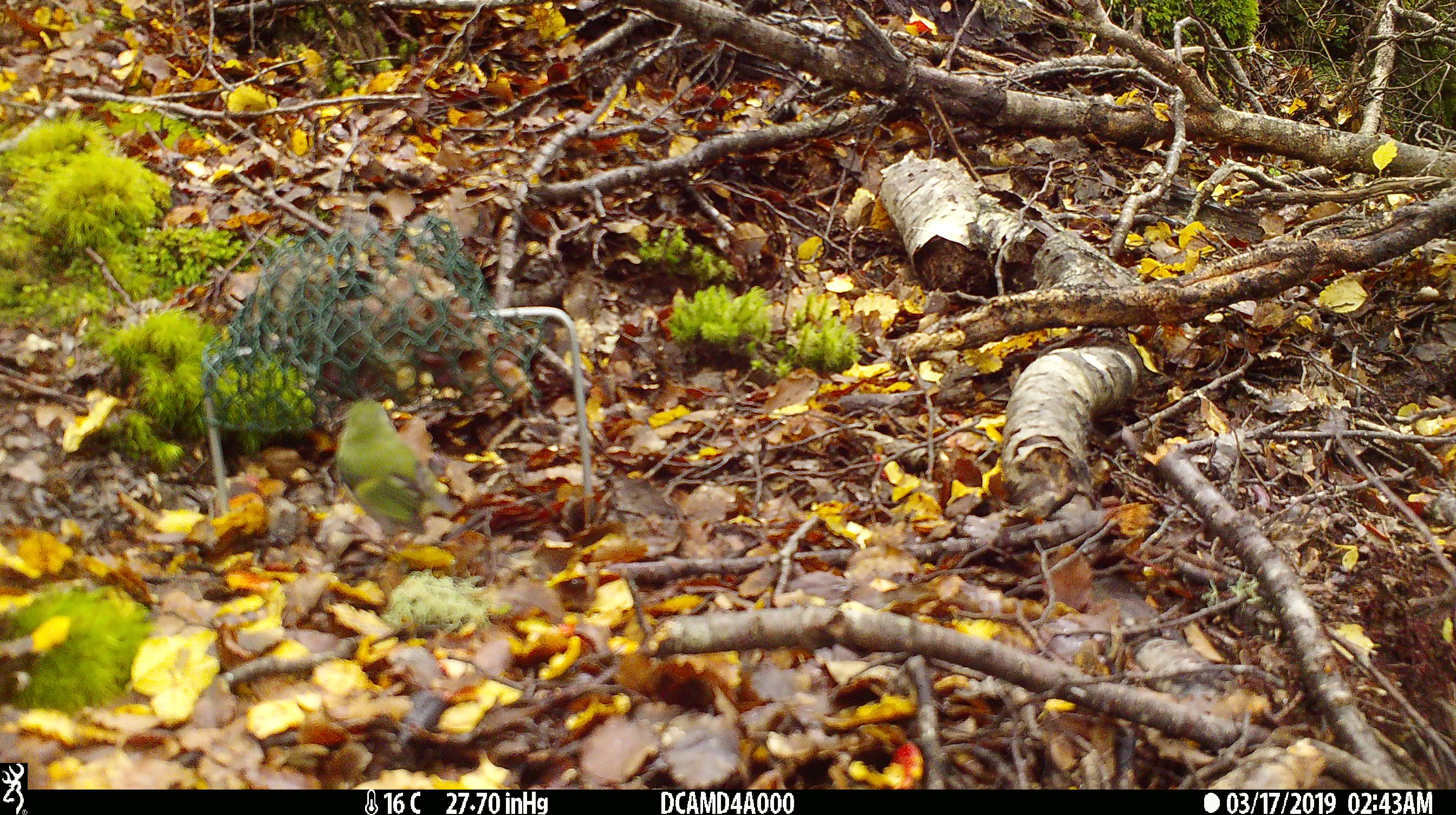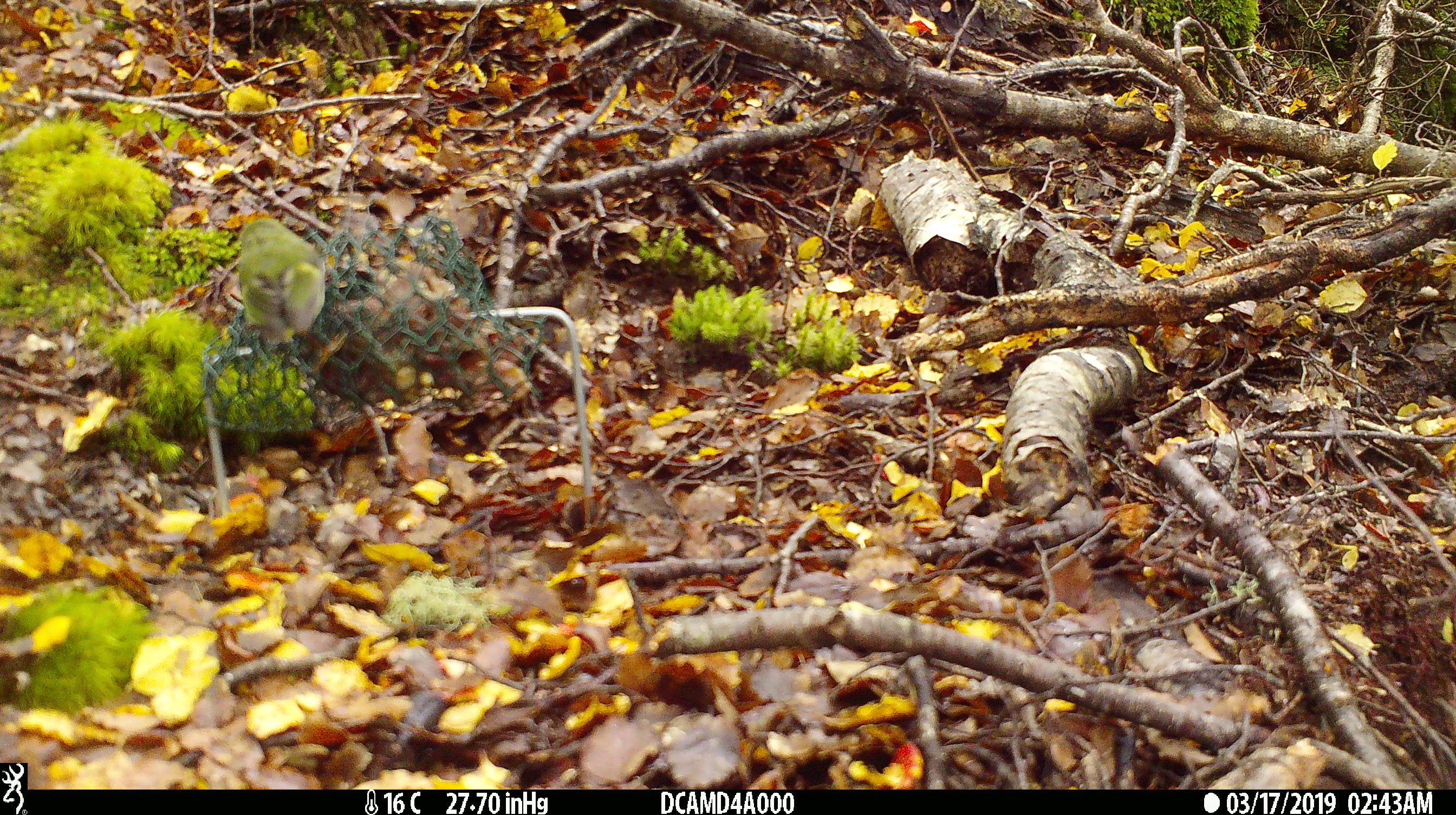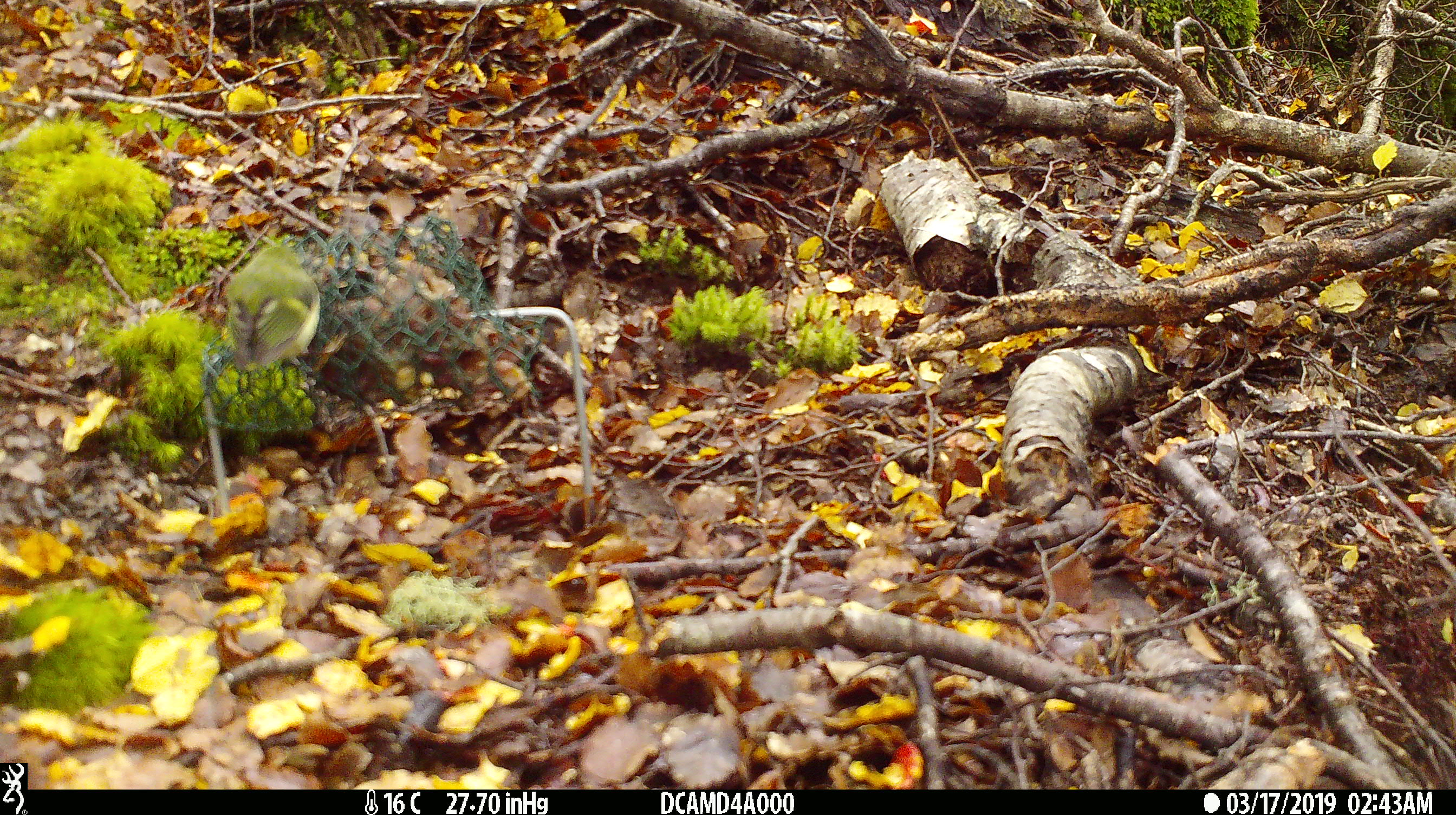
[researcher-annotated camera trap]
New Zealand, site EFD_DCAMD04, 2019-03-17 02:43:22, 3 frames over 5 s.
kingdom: Animalia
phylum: Chordata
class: Aves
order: Passeriformes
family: Acanthisittidae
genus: Acanthisitta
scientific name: Acanthisitta chloris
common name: rifleman